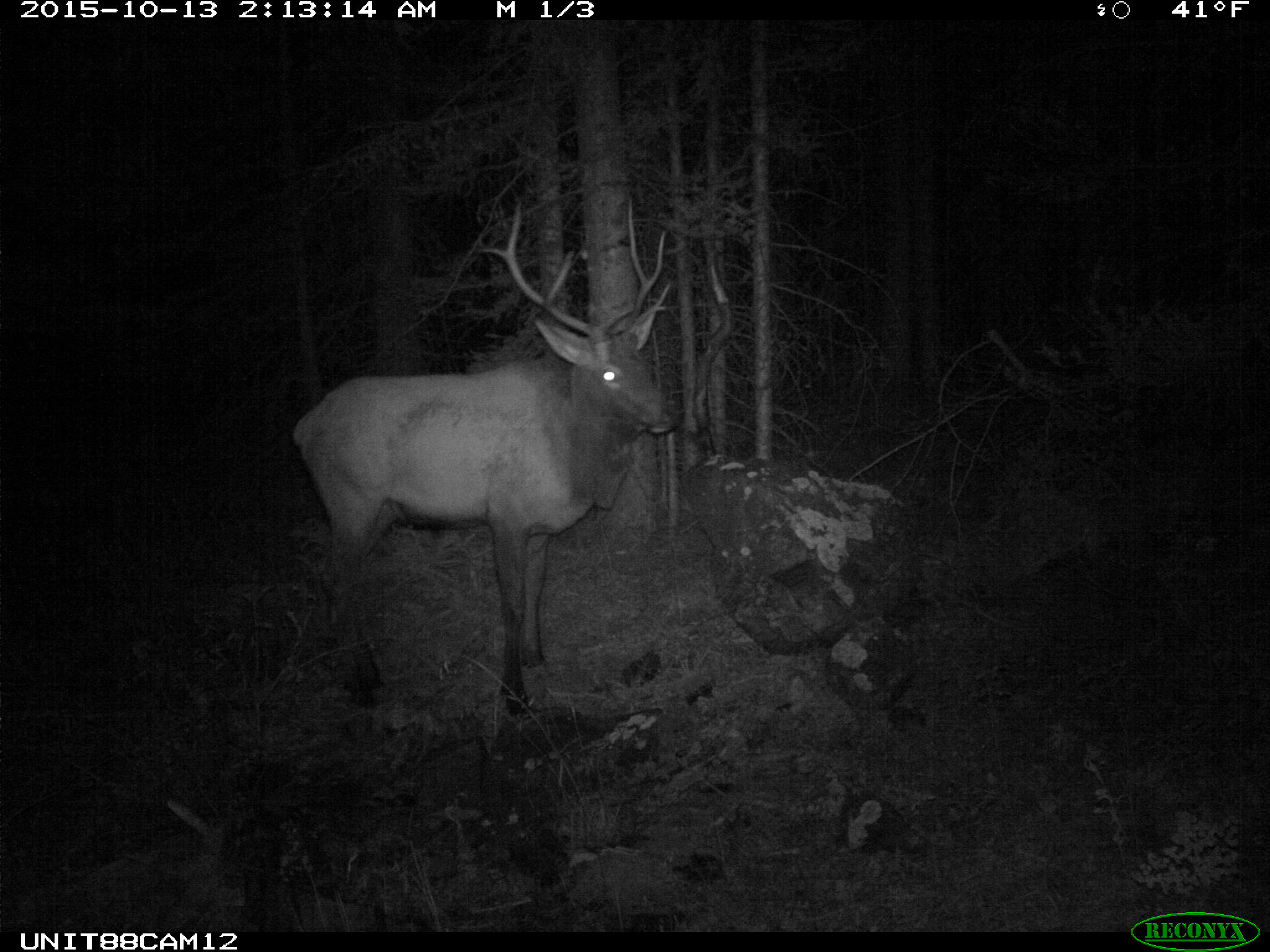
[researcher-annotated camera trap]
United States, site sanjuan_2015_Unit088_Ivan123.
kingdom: Animalia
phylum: Chordata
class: Mammalia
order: Artiodactyla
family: Cervidae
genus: Cervus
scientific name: Cervus elaphus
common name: red deer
Cervus elaphus (red deer).